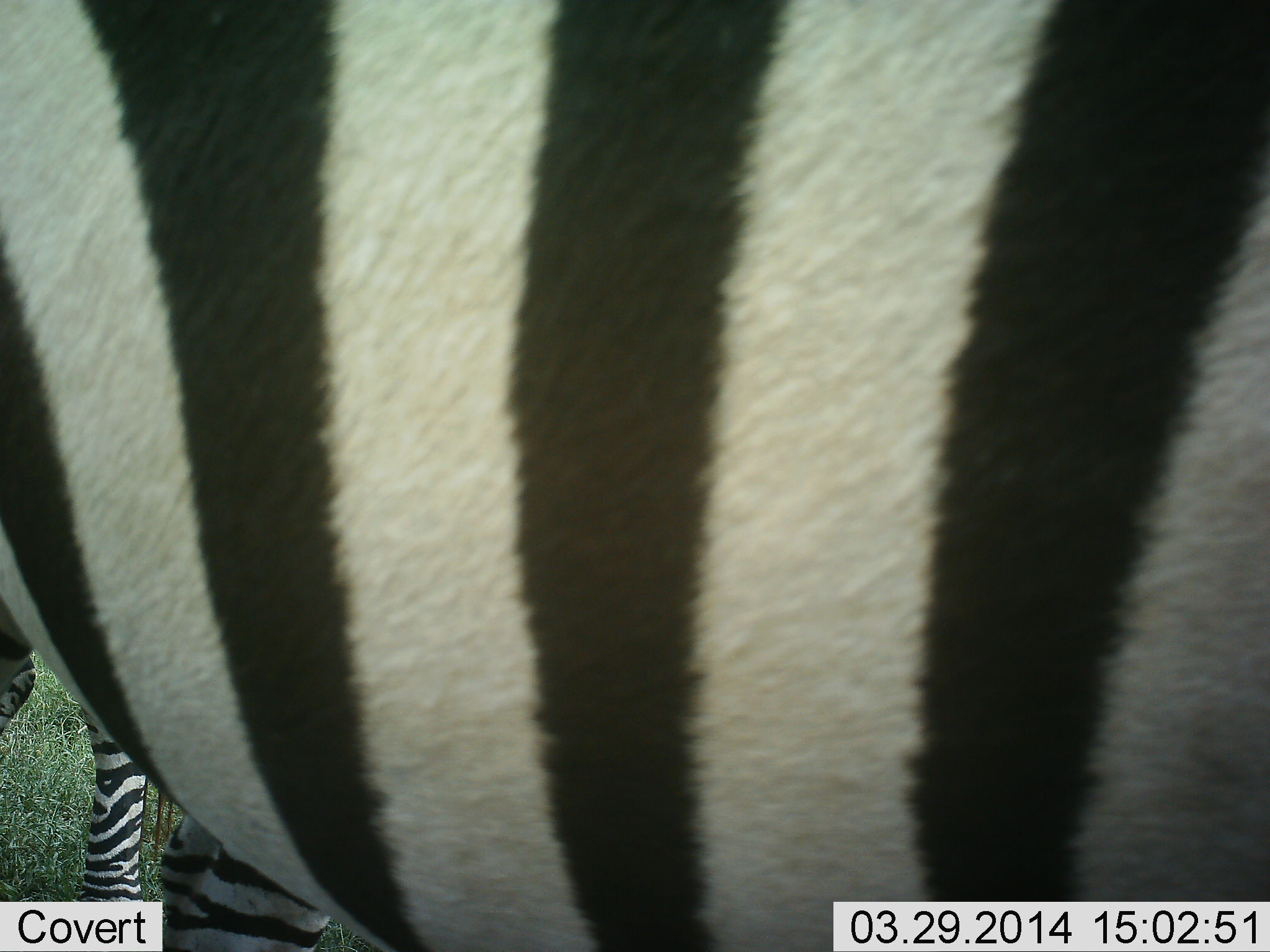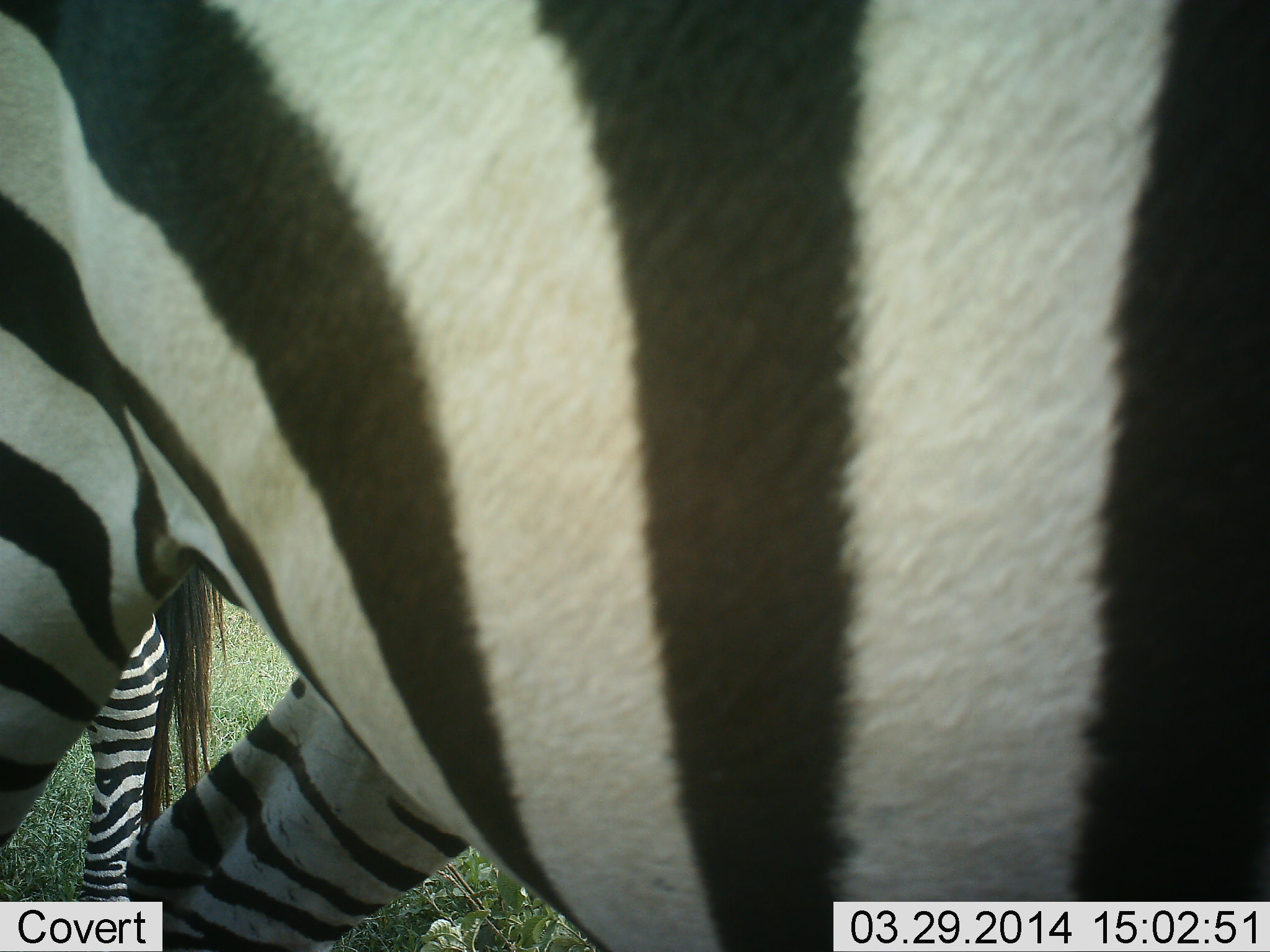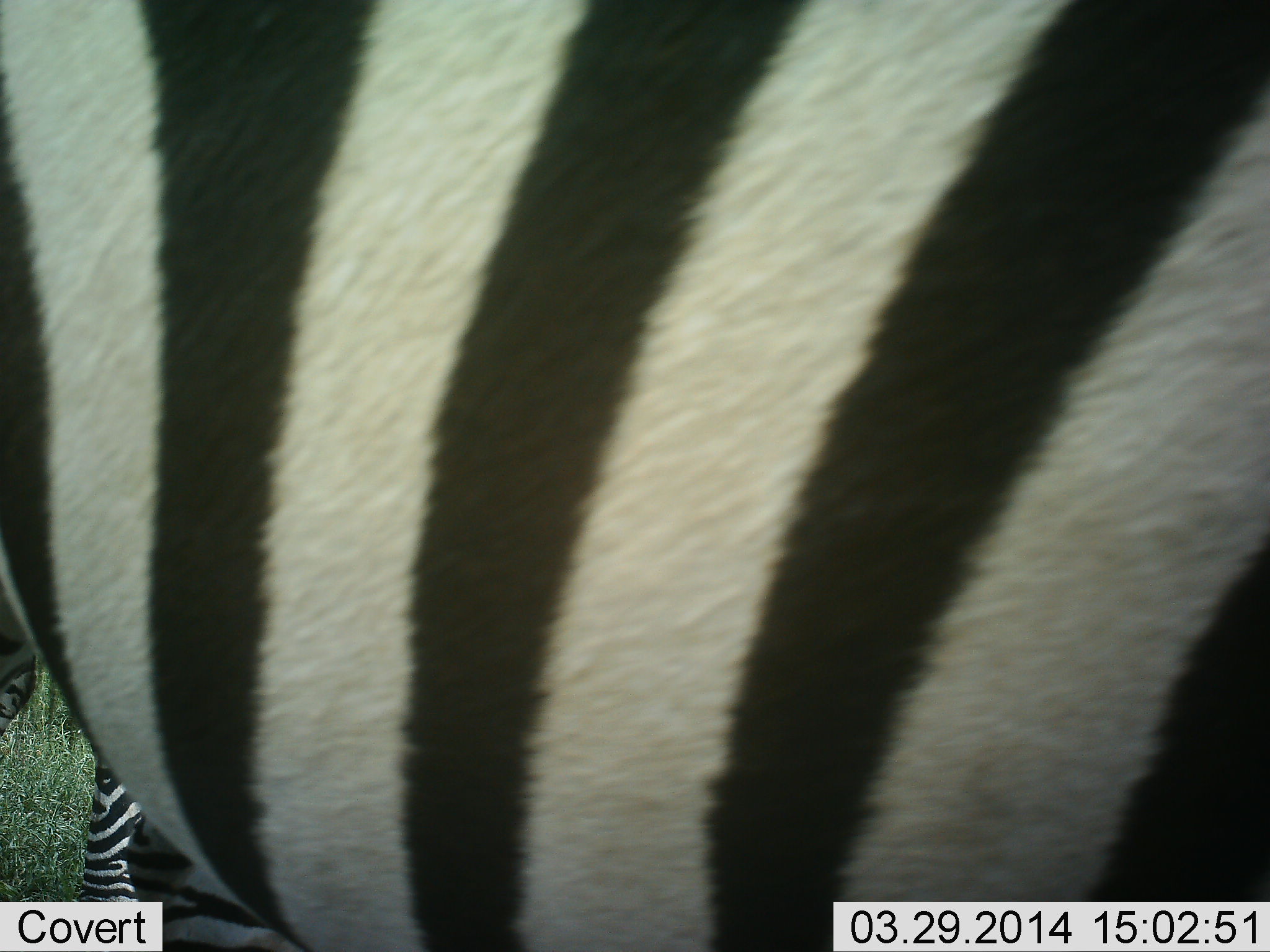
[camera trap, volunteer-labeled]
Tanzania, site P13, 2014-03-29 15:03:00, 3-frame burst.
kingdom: Animalia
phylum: Chordata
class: Mammalia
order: Perissodactyla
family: Equidae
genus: Equus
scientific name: Equus quagga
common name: plains zebra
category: zebra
Zebra (plains zebra) (Equus quagga), count 2. Behavior (volunteer vote fractions): standing 80%, resting 10%, moving 40%, interacting 0%. Young present (vote fraction): 0%. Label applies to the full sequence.